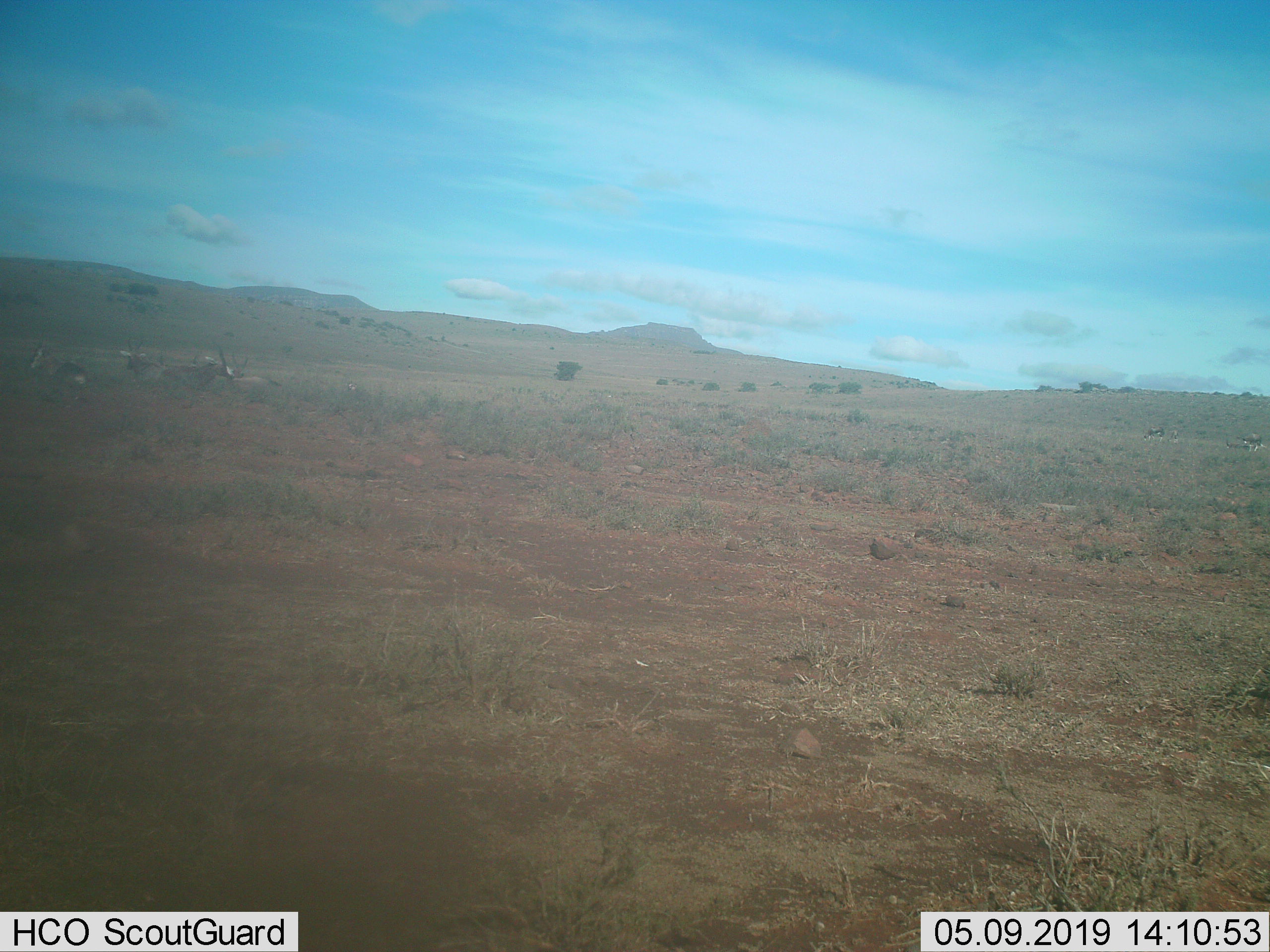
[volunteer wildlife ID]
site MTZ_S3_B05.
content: unidentified animal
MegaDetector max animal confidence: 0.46